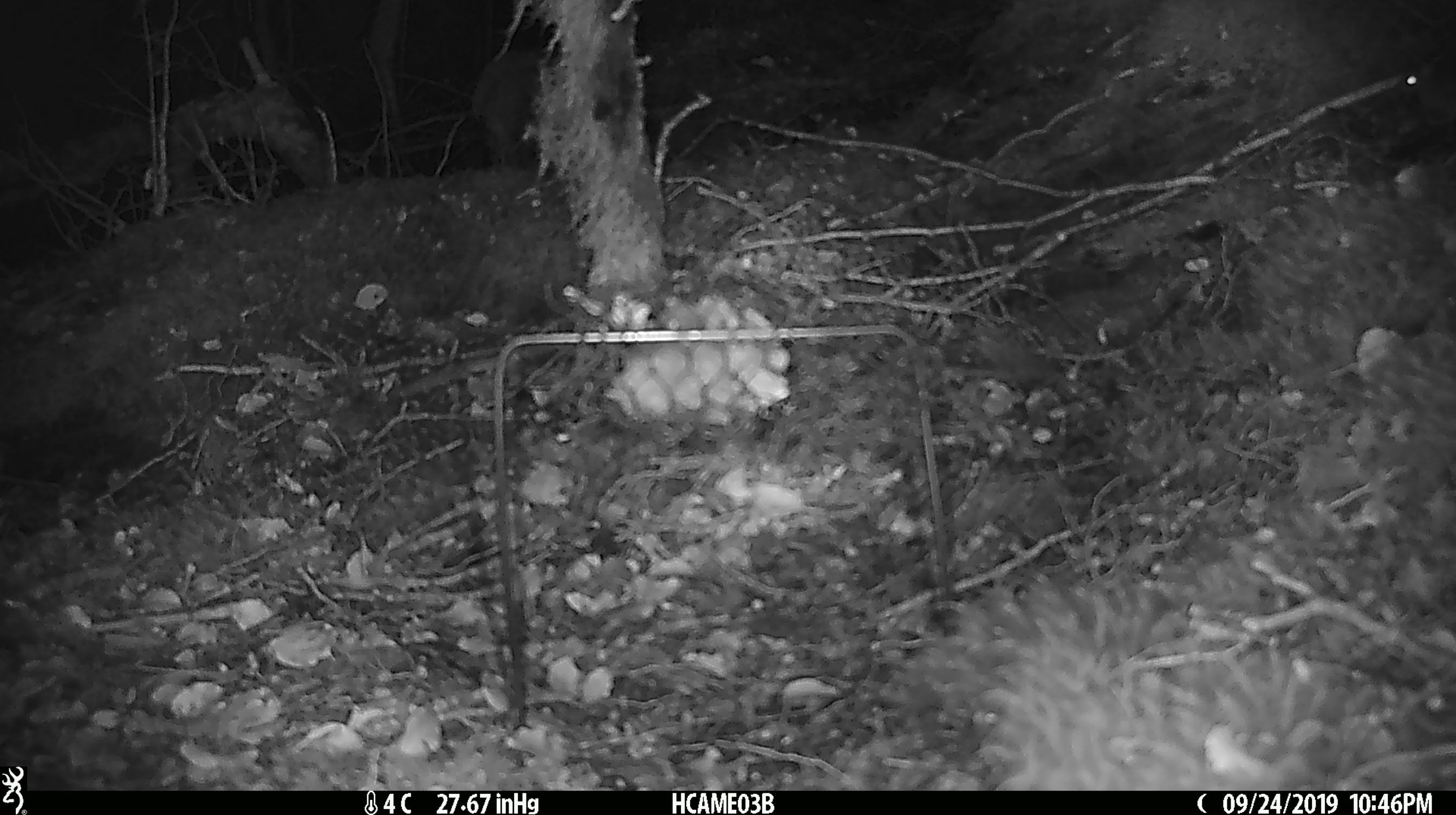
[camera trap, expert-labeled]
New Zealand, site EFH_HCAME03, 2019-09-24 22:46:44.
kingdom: Animalia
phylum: Chordata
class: Mammalia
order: Rodentia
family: Muridae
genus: Mus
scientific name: Mus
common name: mouse